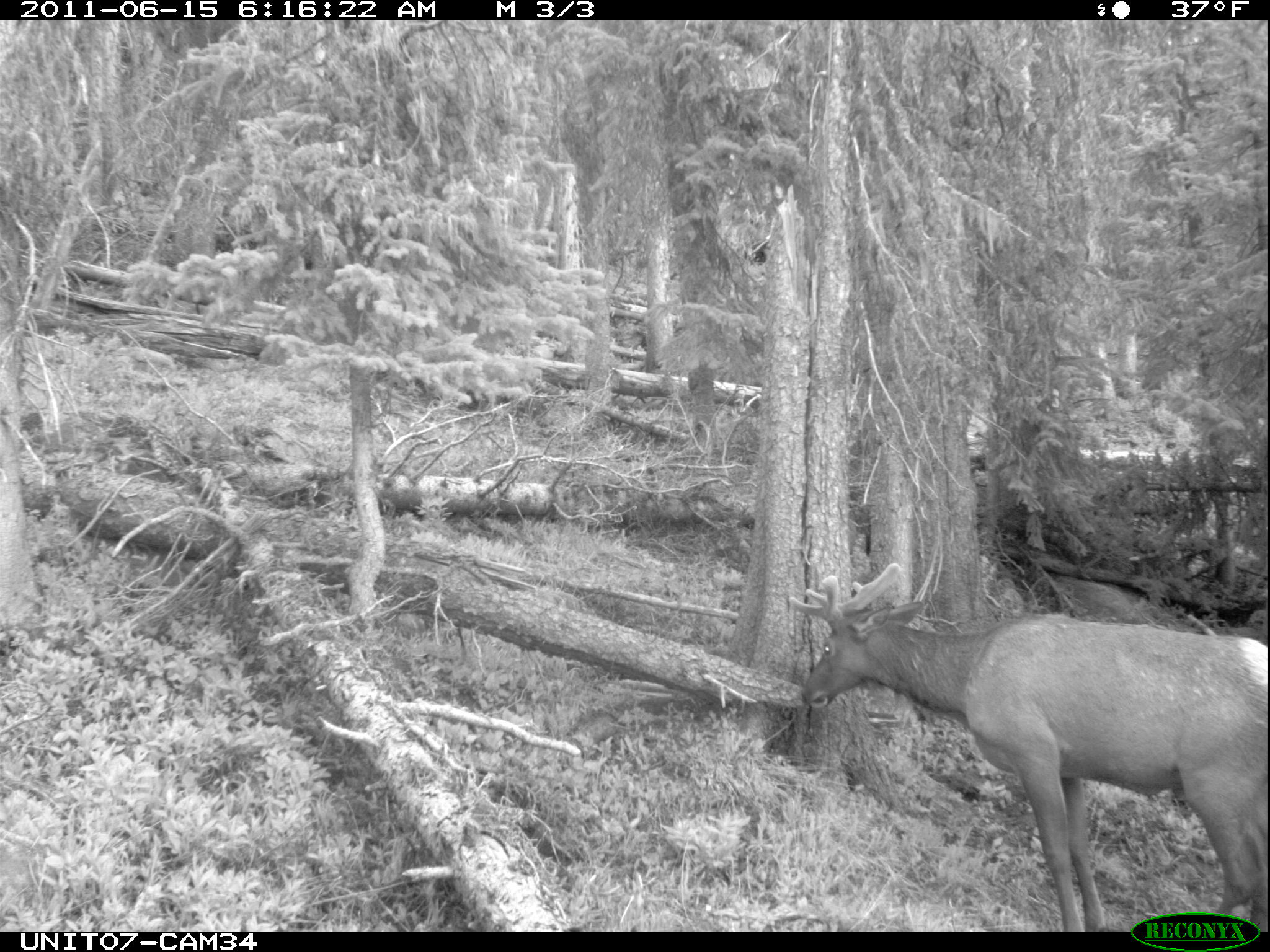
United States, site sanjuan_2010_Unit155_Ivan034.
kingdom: Animalia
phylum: Chordata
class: Mammalia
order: Artiodactyla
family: Cervidae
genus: Cervus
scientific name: Cervus elaphus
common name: red deer